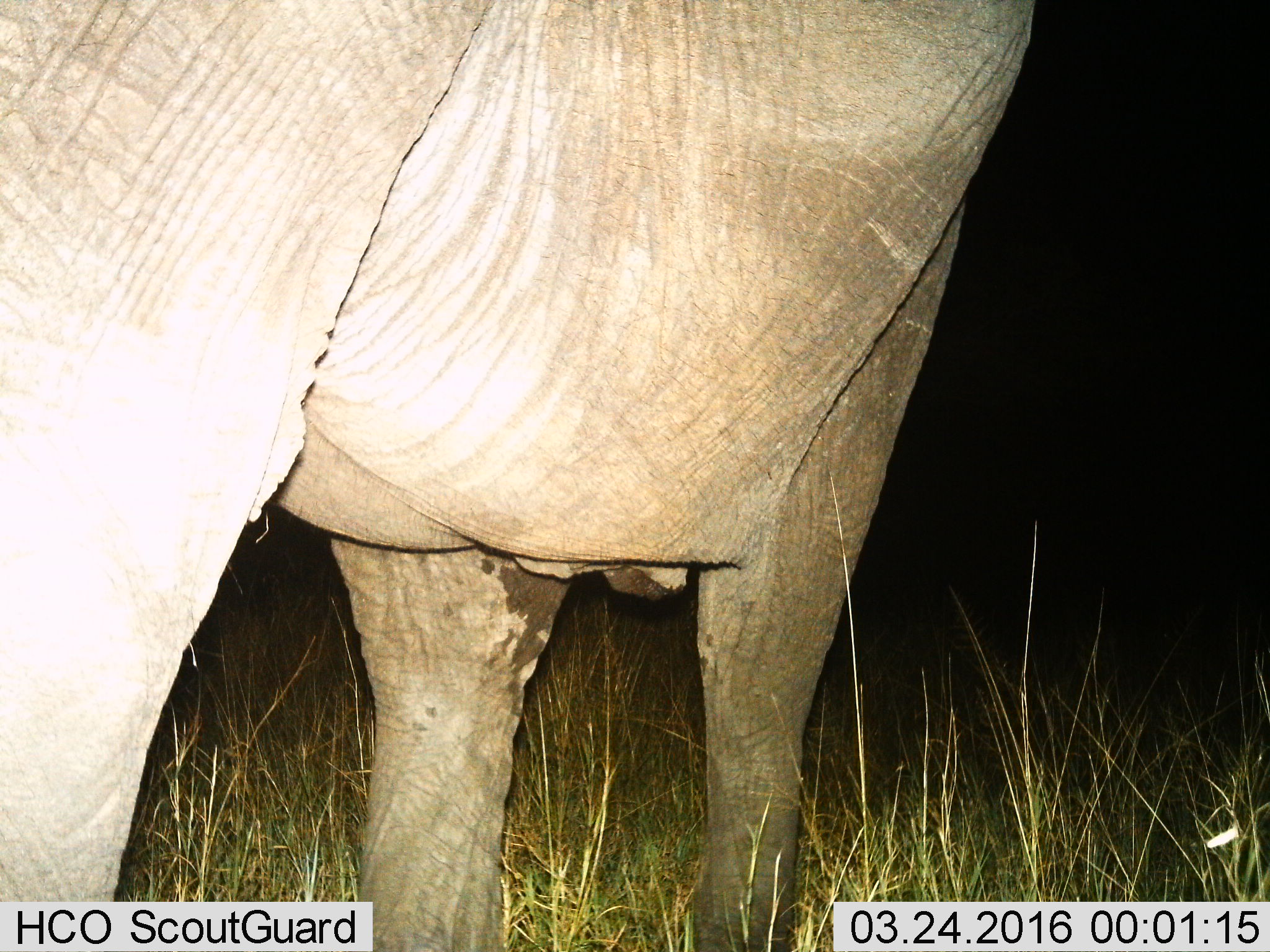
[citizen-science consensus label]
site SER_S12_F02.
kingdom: Animalia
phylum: Chordata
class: Mammalia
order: Proboscidea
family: Elephantidae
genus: Loxodonta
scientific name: Loxodonta africana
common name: african bush elephant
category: elephant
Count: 1.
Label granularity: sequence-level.